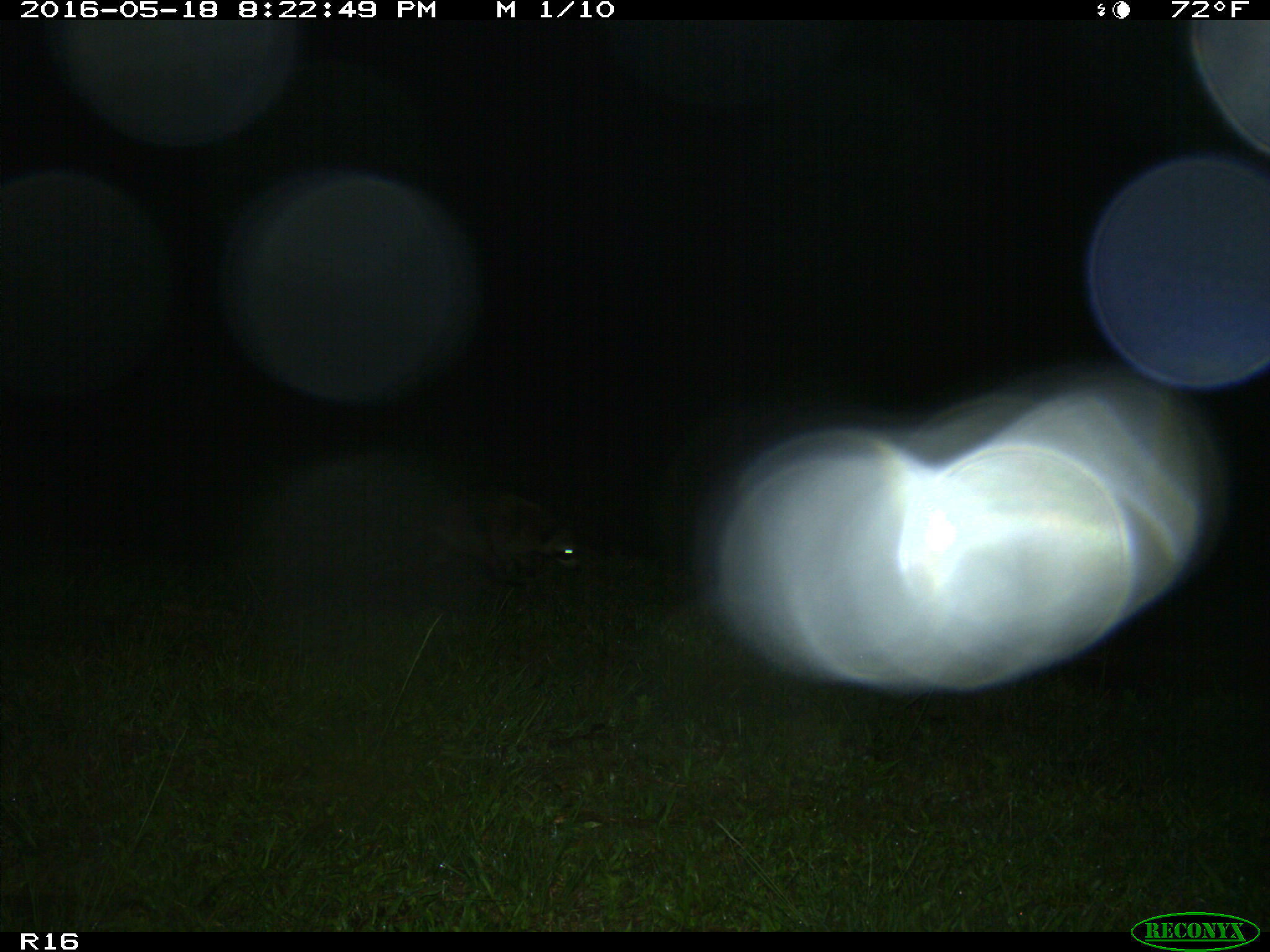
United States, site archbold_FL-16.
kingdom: Animalia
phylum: Chordata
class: Mammalia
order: Carnivora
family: Procyonidae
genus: Procyon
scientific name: Procyon lotor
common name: common raccoon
Procyon lotor (common raccoon).